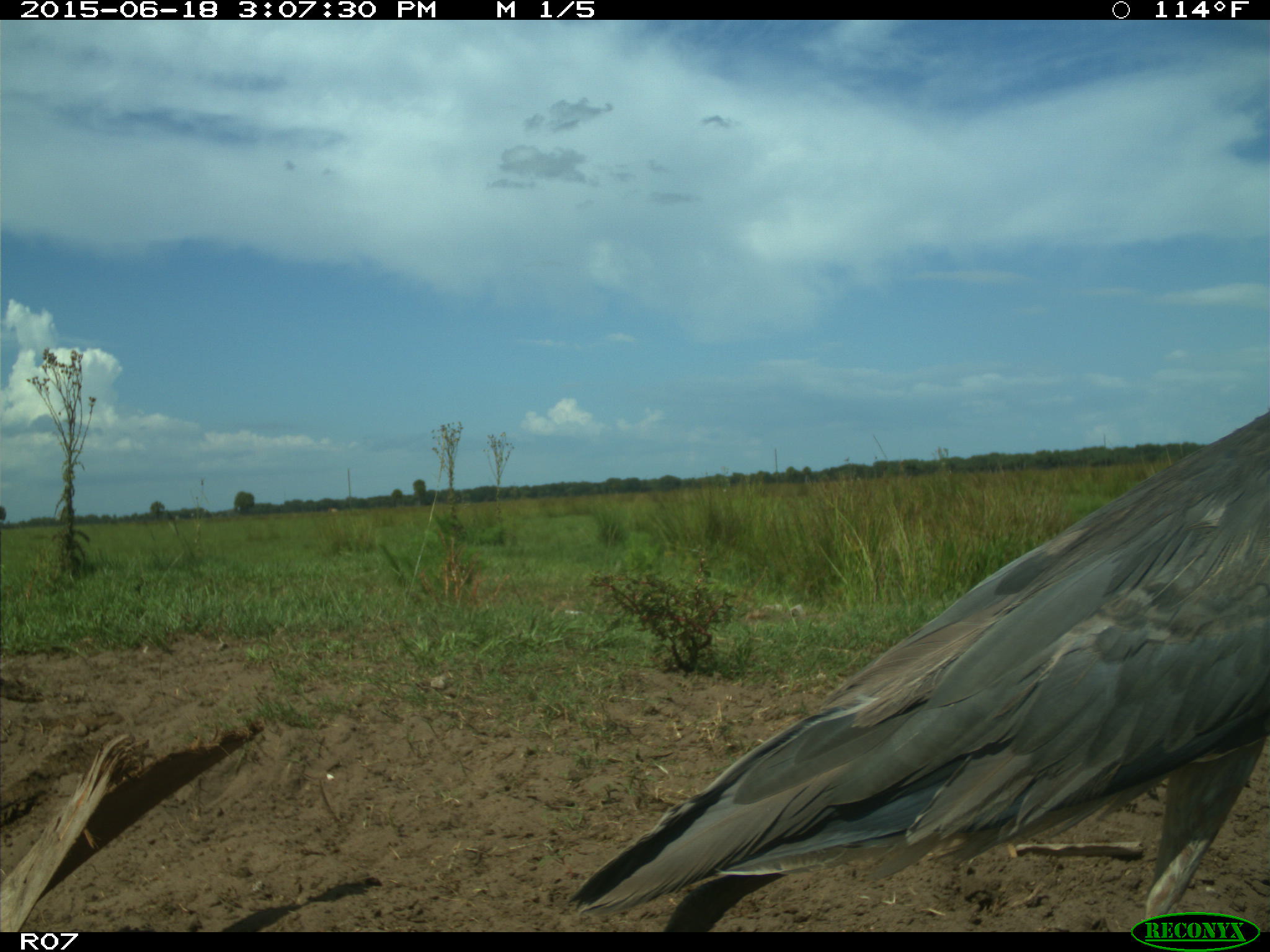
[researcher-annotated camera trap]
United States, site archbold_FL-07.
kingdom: Animalia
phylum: Chordata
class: Aves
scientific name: Aves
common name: birds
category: unidentified bird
Unidentified bird (birds) (Aves).